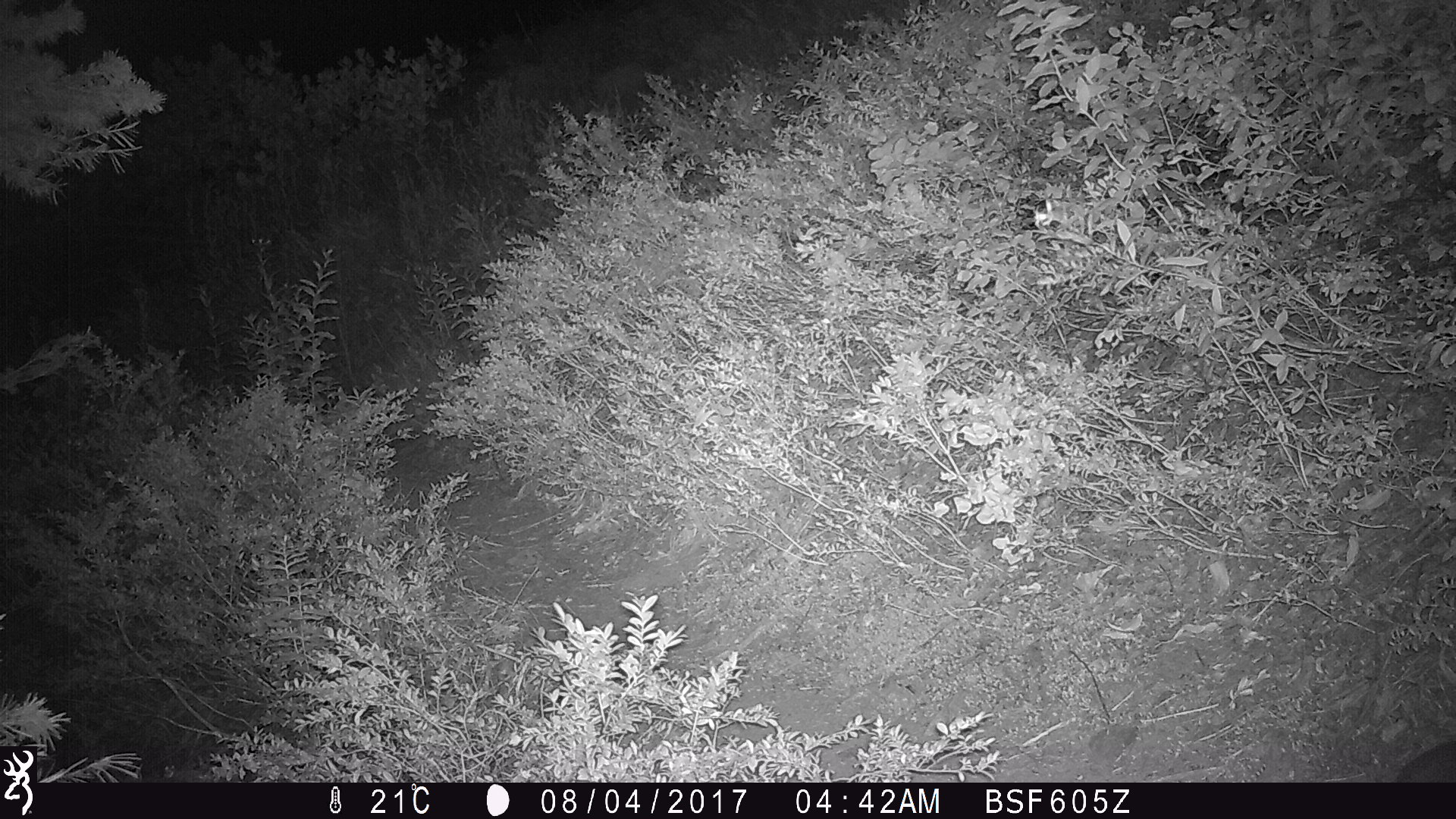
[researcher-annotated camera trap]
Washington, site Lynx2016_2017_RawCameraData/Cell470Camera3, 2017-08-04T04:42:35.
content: unidentified animal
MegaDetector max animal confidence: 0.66